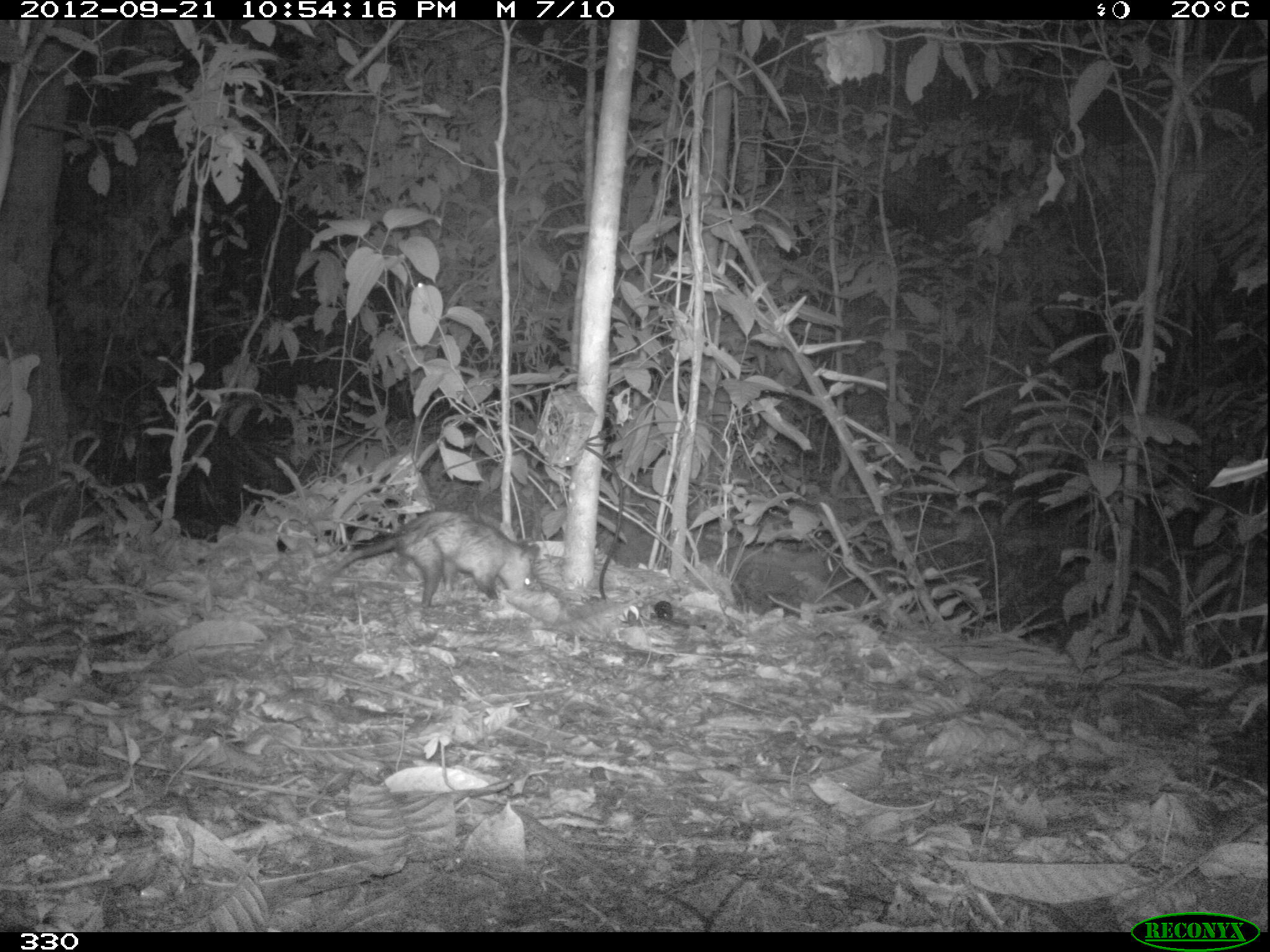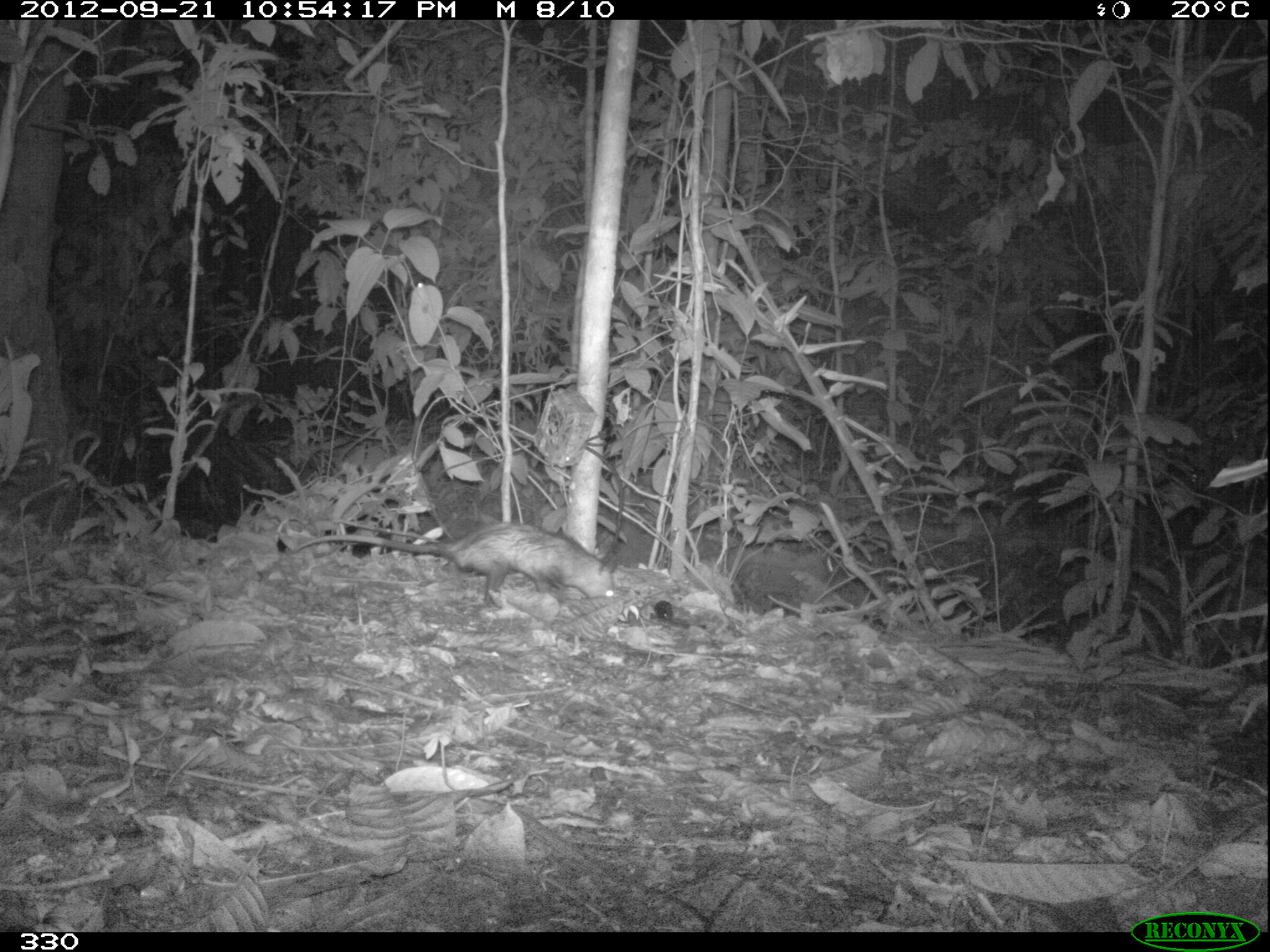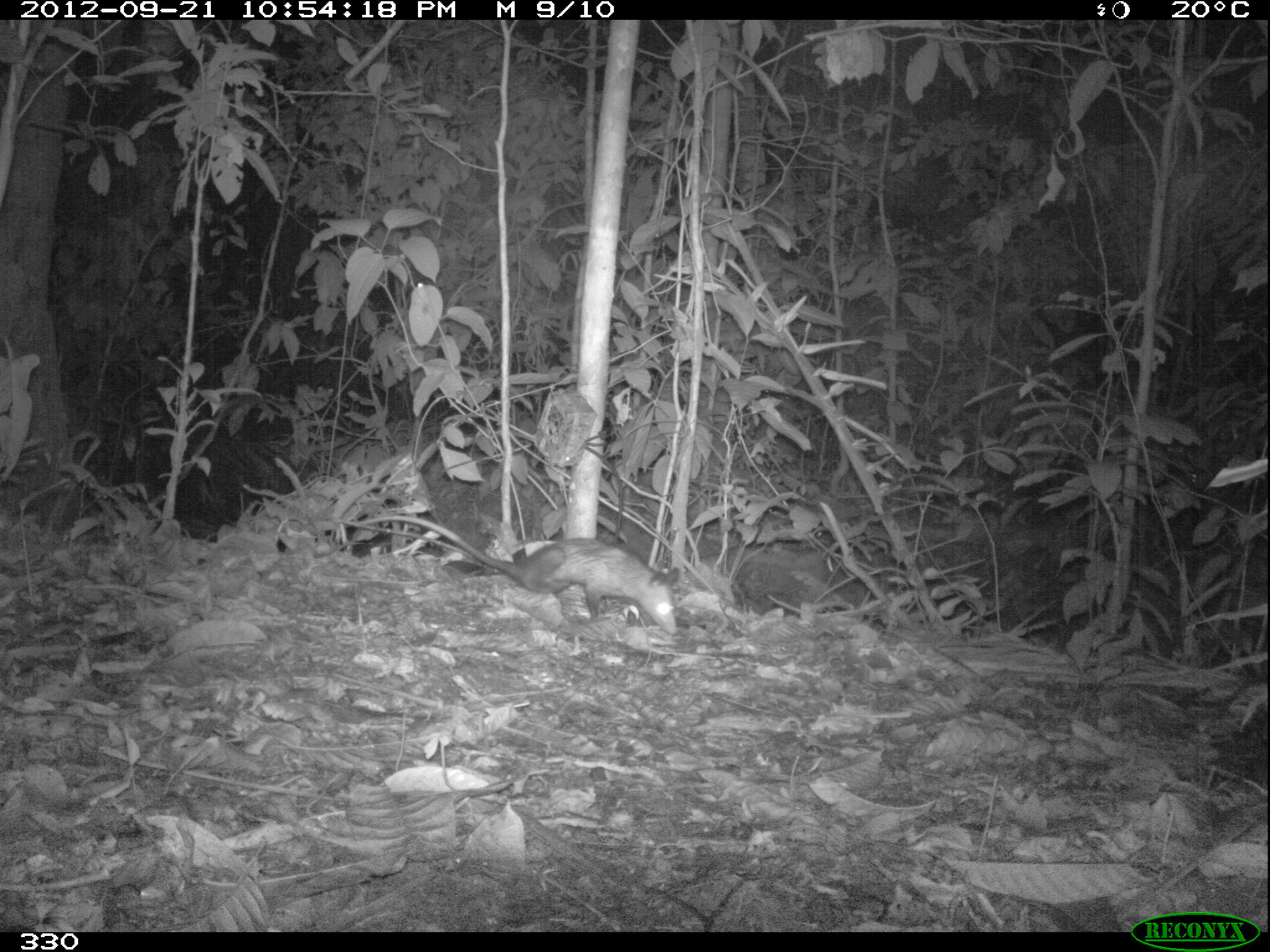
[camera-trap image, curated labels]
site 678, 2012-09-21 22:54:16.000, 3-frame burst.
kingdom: Animalia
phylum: Chordata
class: Mammalia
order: Didelphimorphia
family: Didelphidae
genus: Didelphis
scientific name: Didelphis marsupialis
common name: southern opossum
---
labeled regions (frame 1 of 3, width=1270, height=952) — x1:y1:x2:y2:
didelphis marsupialis: 315:508:539:607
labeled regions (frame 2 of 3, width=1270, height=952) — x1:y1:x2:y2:
didelphis marsupialis: 294:521:617:608